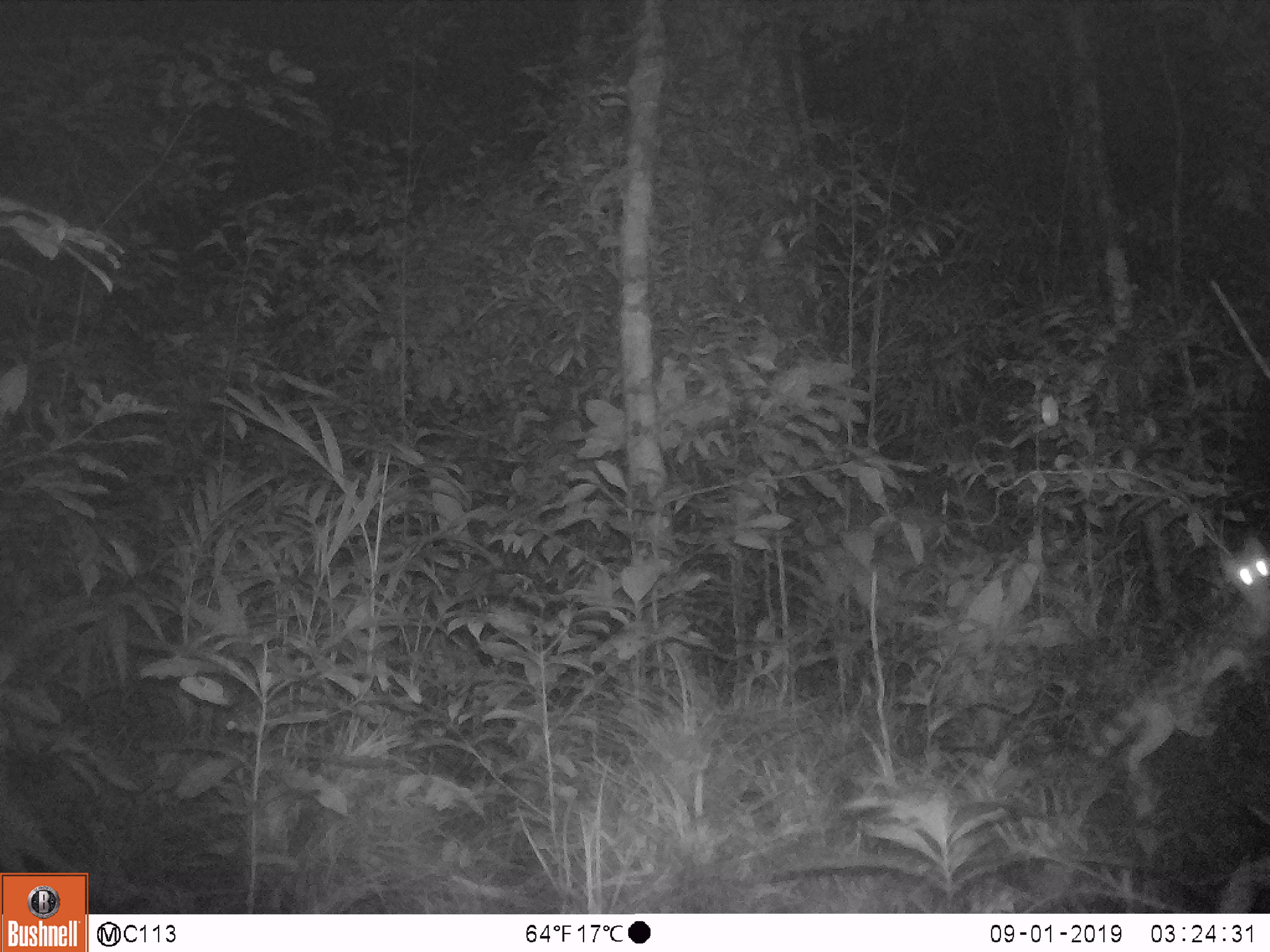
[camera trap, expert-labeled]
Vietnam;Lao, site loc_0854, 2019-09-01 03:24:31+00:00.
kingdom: Animalia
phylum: Chordata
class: Mammalia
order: Carnivora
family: Prionodontidae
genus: Prionodon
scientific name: Prionodon pardicolor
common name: spotted linsang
Spotted linsang (Prionodon pardicolor). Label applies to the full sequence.